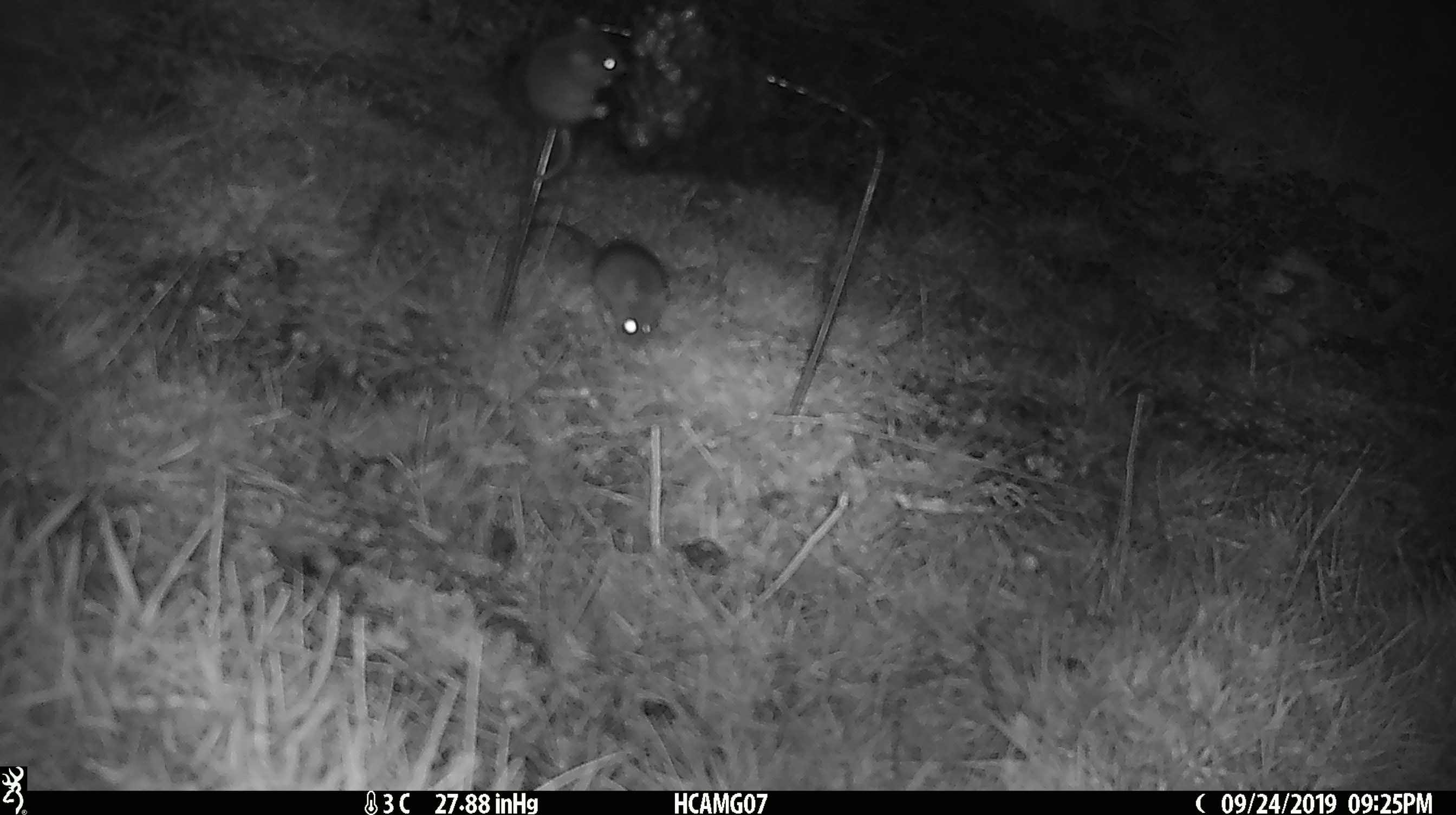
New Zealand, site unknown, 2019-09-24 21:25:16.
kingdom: Animalia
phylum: Chordata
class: Mammalia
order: Rodentia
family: Muridae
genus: Mus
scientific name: Mus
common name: mouse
Mouse (Mus).